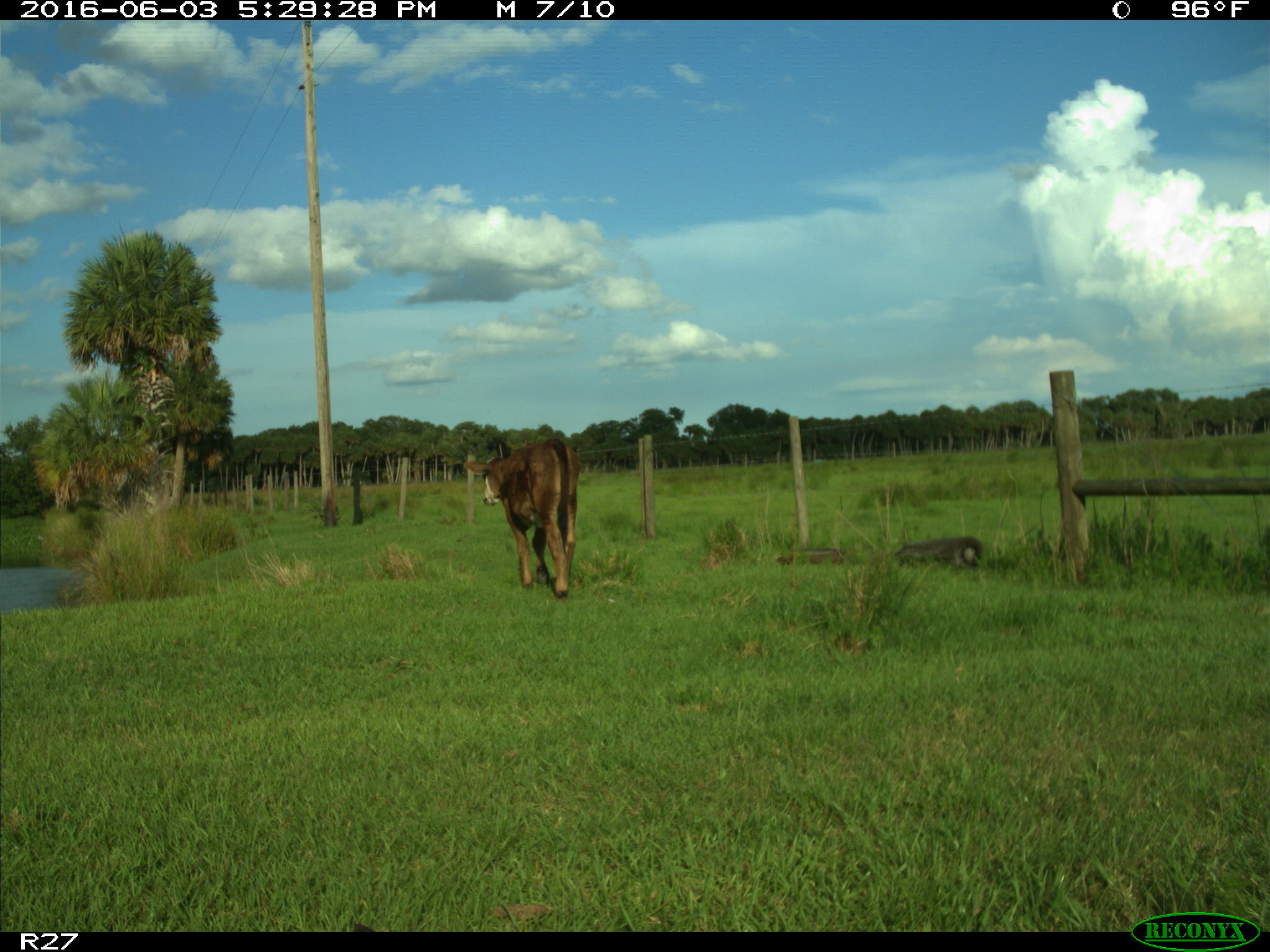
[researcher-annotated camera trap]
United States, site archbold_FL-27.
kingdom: Animalia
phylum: Chordata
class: Mammalia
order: Artiodactyla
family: Bovidae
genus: Bos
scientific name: Bos taurus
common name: domestic cow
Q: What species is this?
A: Bos taurus (domestic cow).